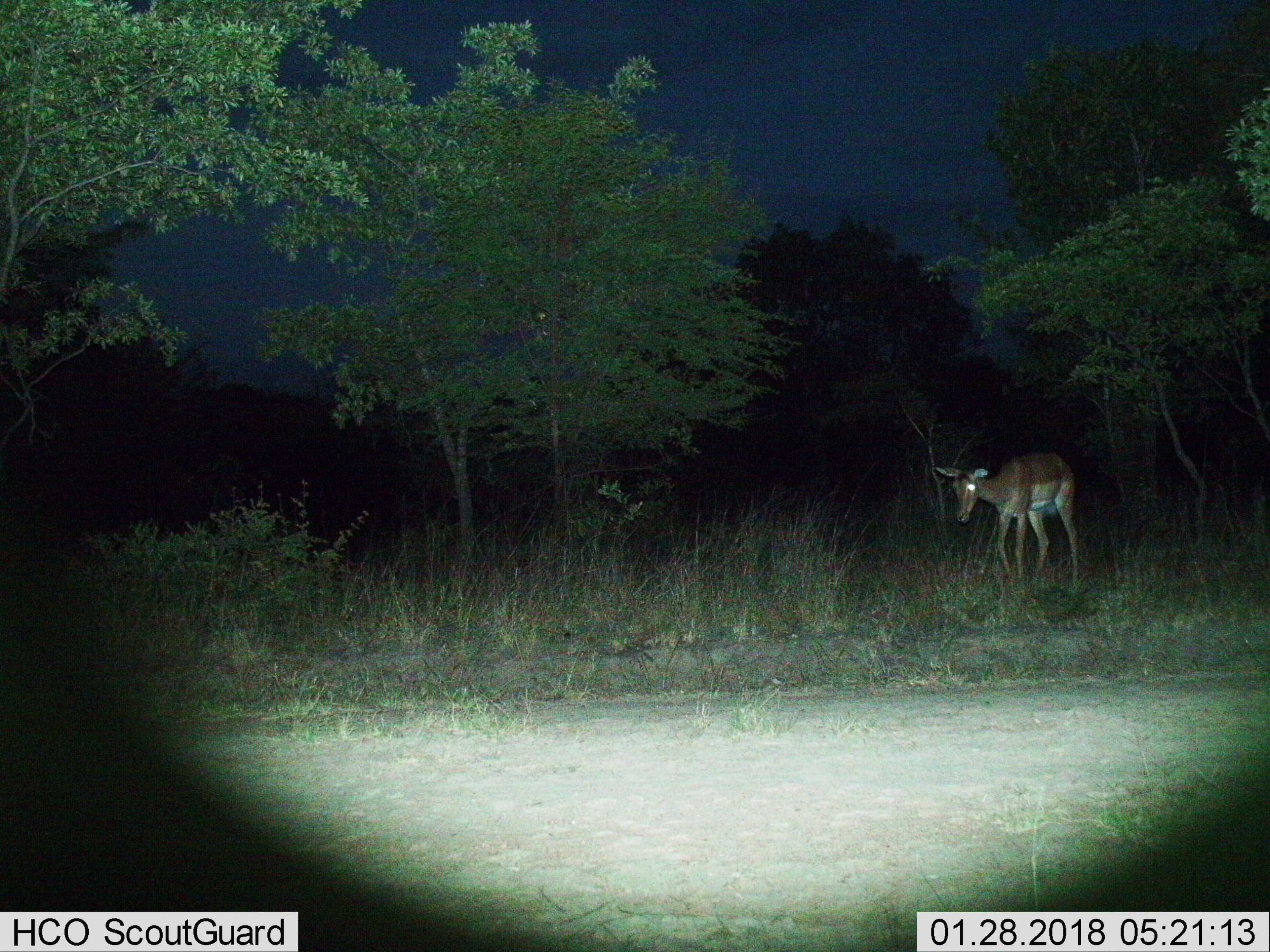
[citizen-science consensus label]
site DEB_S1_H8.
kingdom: Animalia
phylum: Chordata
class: Mammalia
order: Artiodactyla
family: Bovidae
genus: Aepyceros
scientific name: Aepyceros melampus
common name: impala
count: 1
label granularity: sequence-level